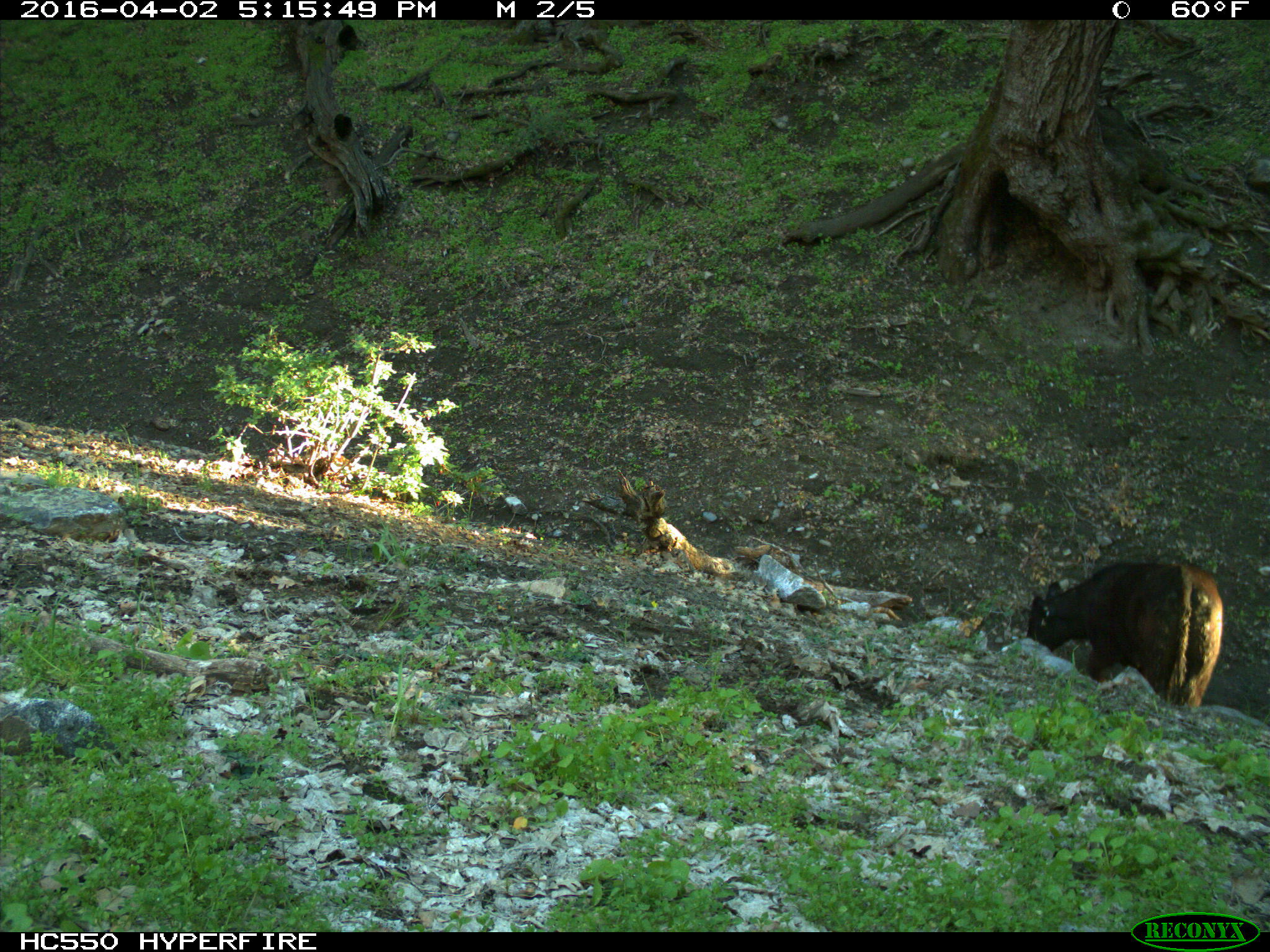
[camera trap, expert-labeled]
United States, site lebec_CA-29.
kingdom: Animalia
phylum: Chordata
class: Mammalia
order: Artiodactyla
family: Bovidae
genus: Bos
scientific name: Bos taurus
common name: domestic cow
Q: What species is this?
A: Bos taurus (domestic cow).